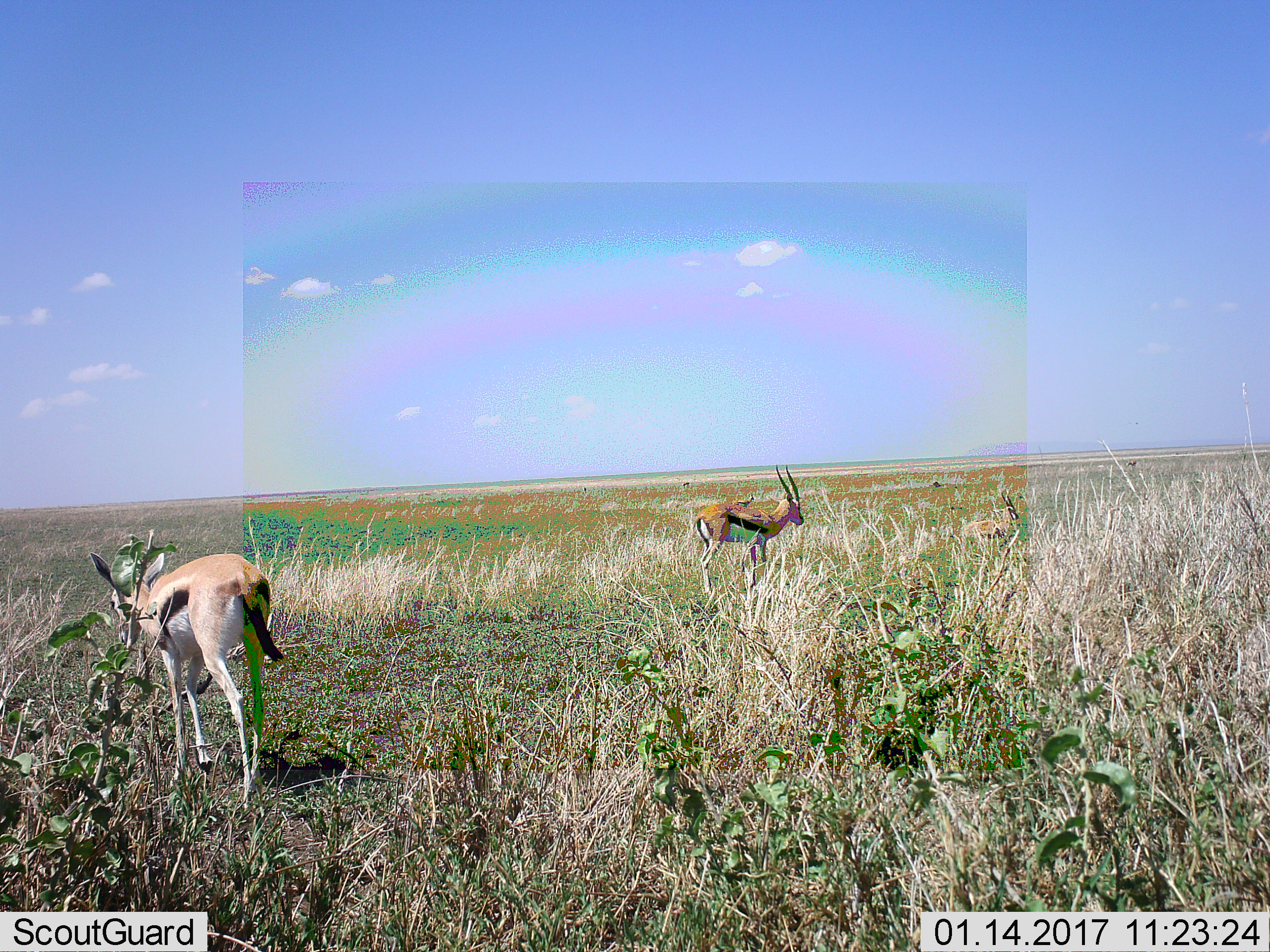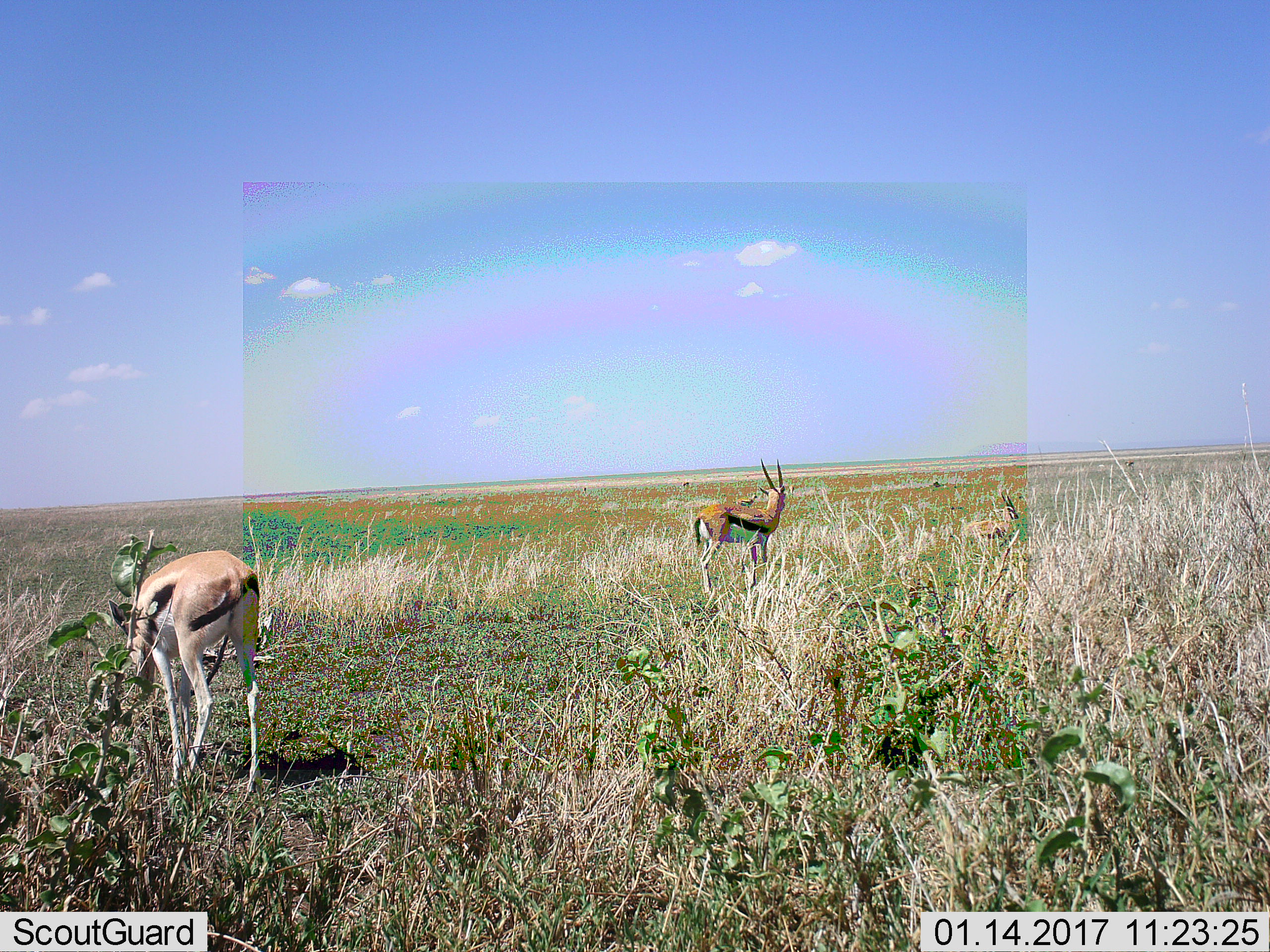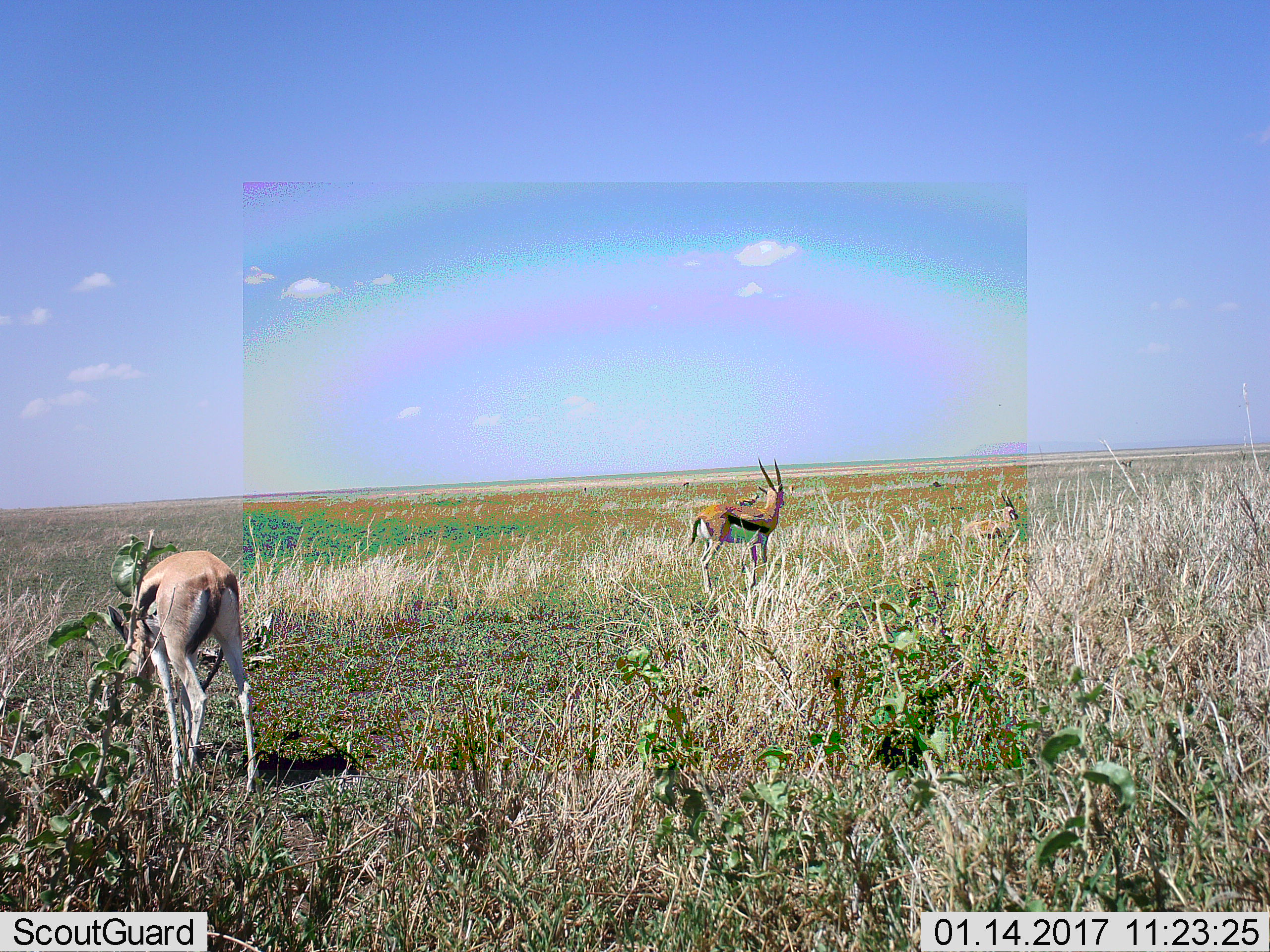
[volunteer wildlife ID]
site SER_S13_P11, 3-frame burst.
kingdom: Animalia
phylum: Chordata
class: Mammalia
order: Artiodactyla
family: Bovidae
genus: Eudorcas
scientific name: Eudorcas thomsonii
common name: thomson's gazelle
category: gazellethomsons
Gazellethomsons (thomson's gazelle) (Eudorcas thomsonii), count 5. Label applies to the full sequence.